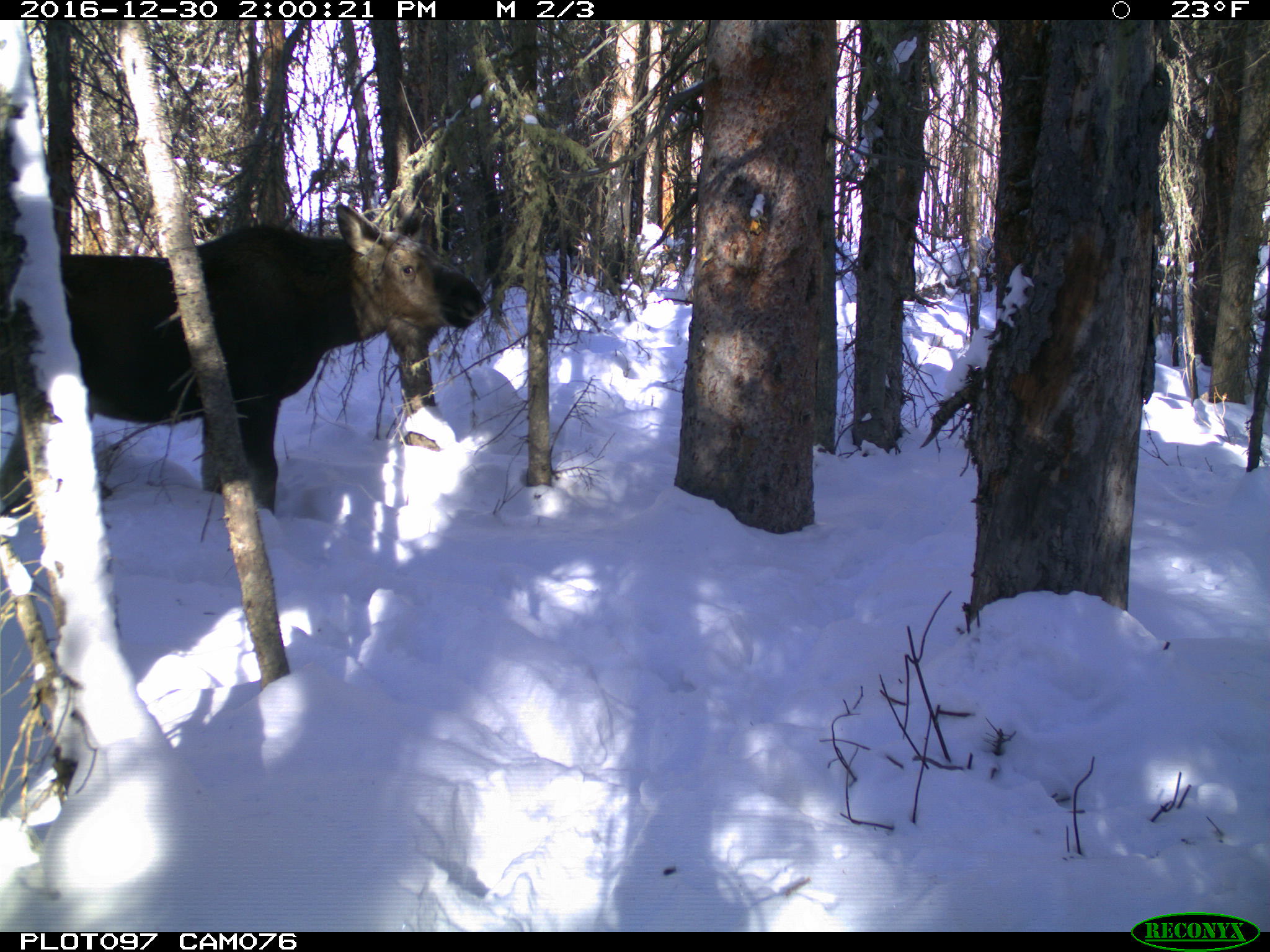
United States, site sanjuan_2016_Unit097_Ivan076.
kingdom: Animalia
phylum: Chordata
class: Mammalia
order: Artiodactyla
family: Cervidae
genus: Alces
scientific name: Alces alces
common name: moose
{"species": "Alces alces (moose)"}